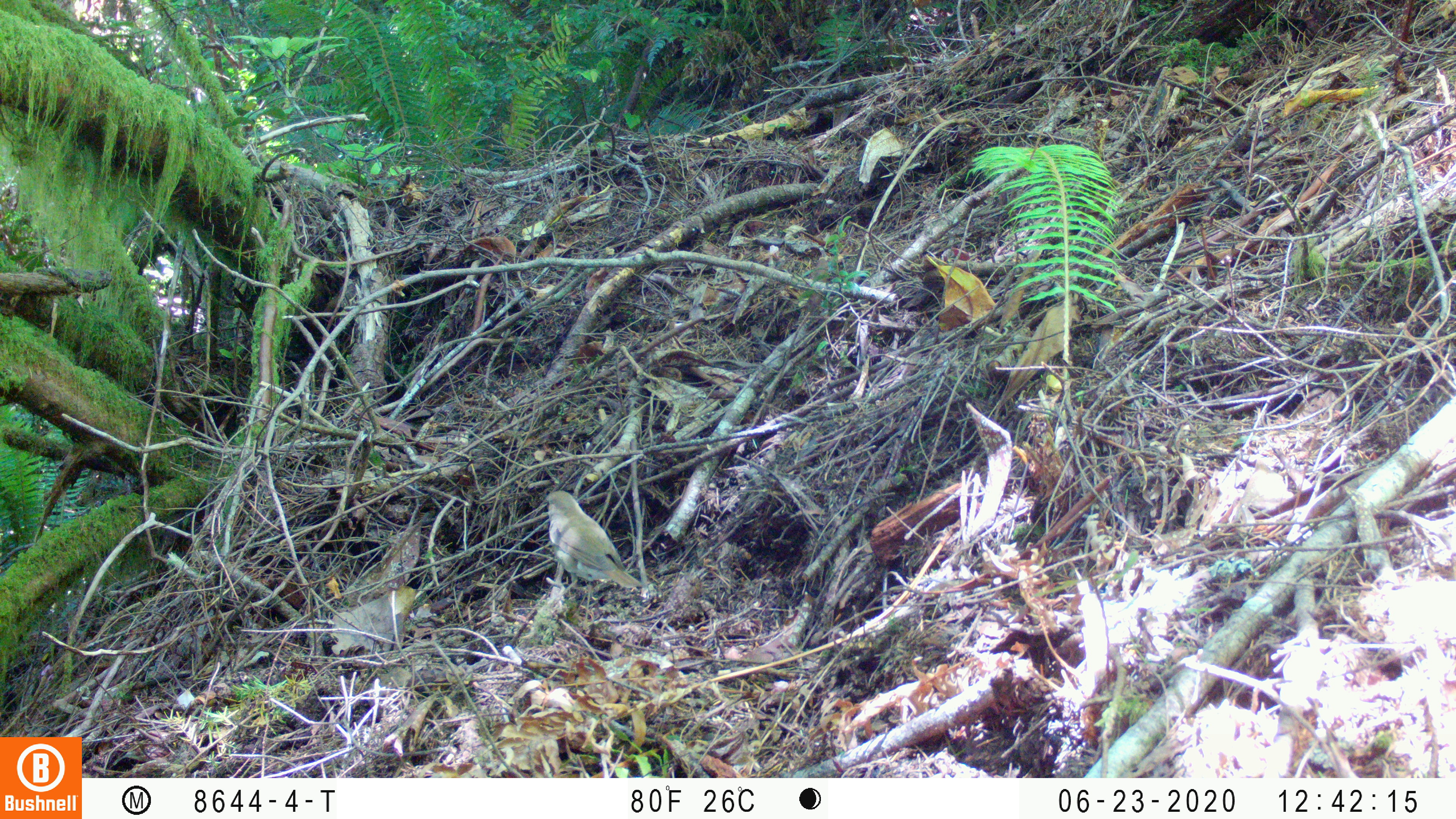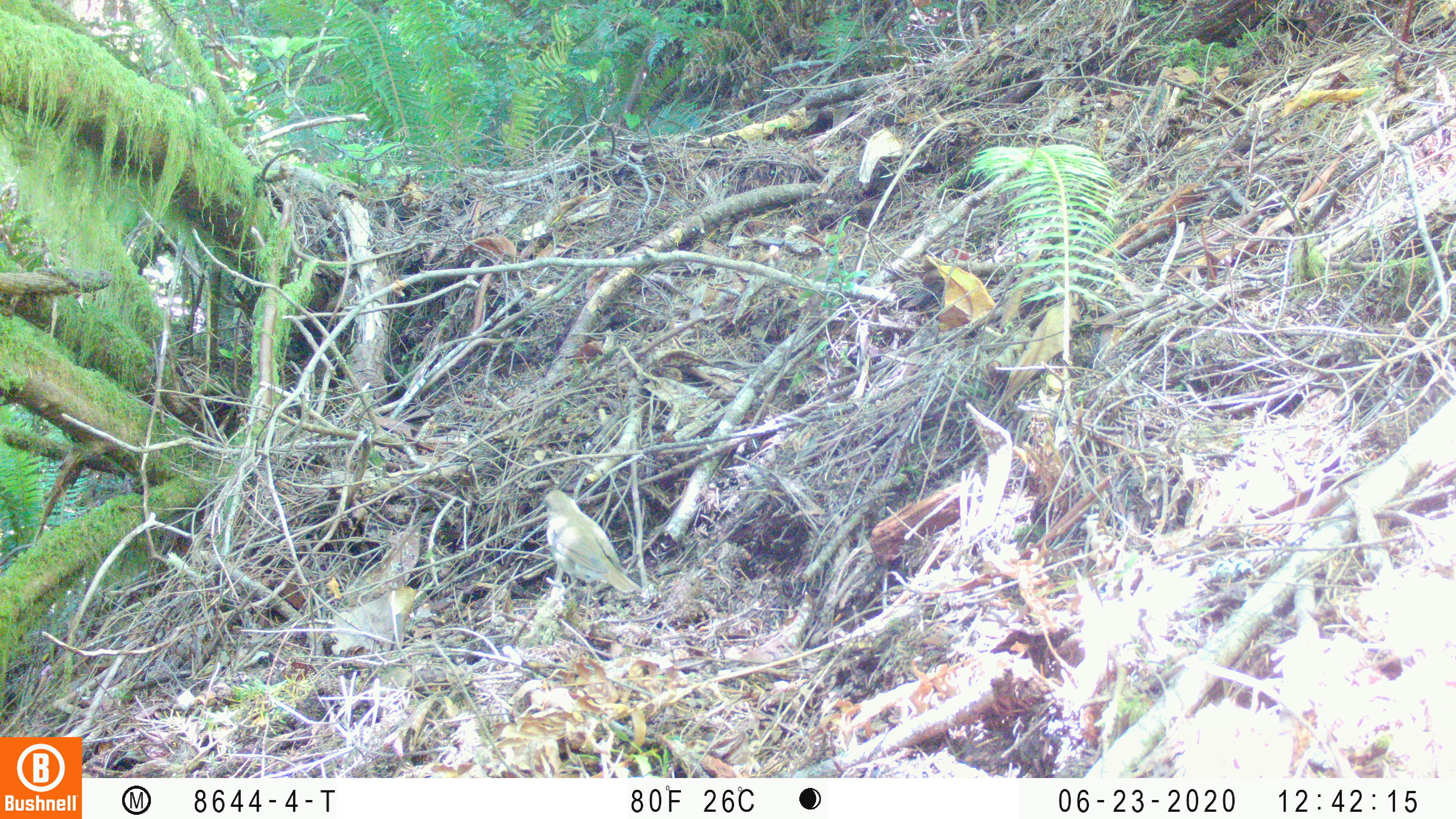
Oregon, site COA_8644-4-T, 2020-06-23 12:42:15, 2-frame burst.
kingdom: Animalia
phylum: Chordata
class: Aves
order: Passeriformes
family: Turdidae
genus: Catharus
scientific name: Catharus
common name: brown thrushes and nightingale-thrushes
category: catharus species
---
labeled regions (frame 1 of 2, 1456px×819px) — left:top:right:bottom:
catharus species: 526:477:659:608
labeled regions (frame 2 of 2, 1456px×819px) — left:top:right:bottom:
catharus species: 530:480:649:613